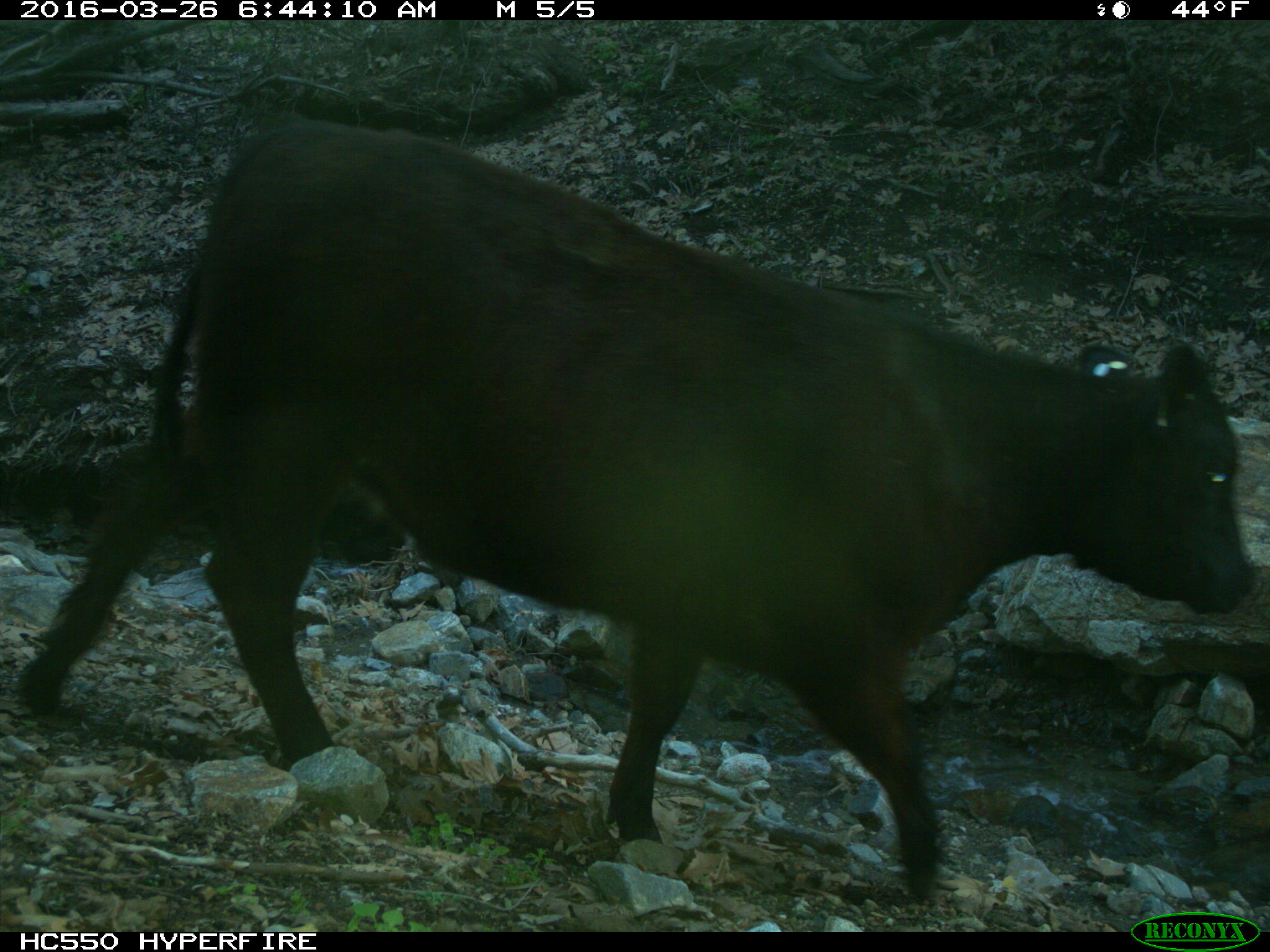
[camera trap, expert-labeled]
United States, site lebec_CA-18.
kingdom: Animalia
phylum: Chordata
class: Mammalia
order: Artiodactyla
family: Bovidae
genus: Bos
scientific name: Bos taurus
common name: domestic cow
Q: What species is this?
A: Bos taurus (domestic cow).